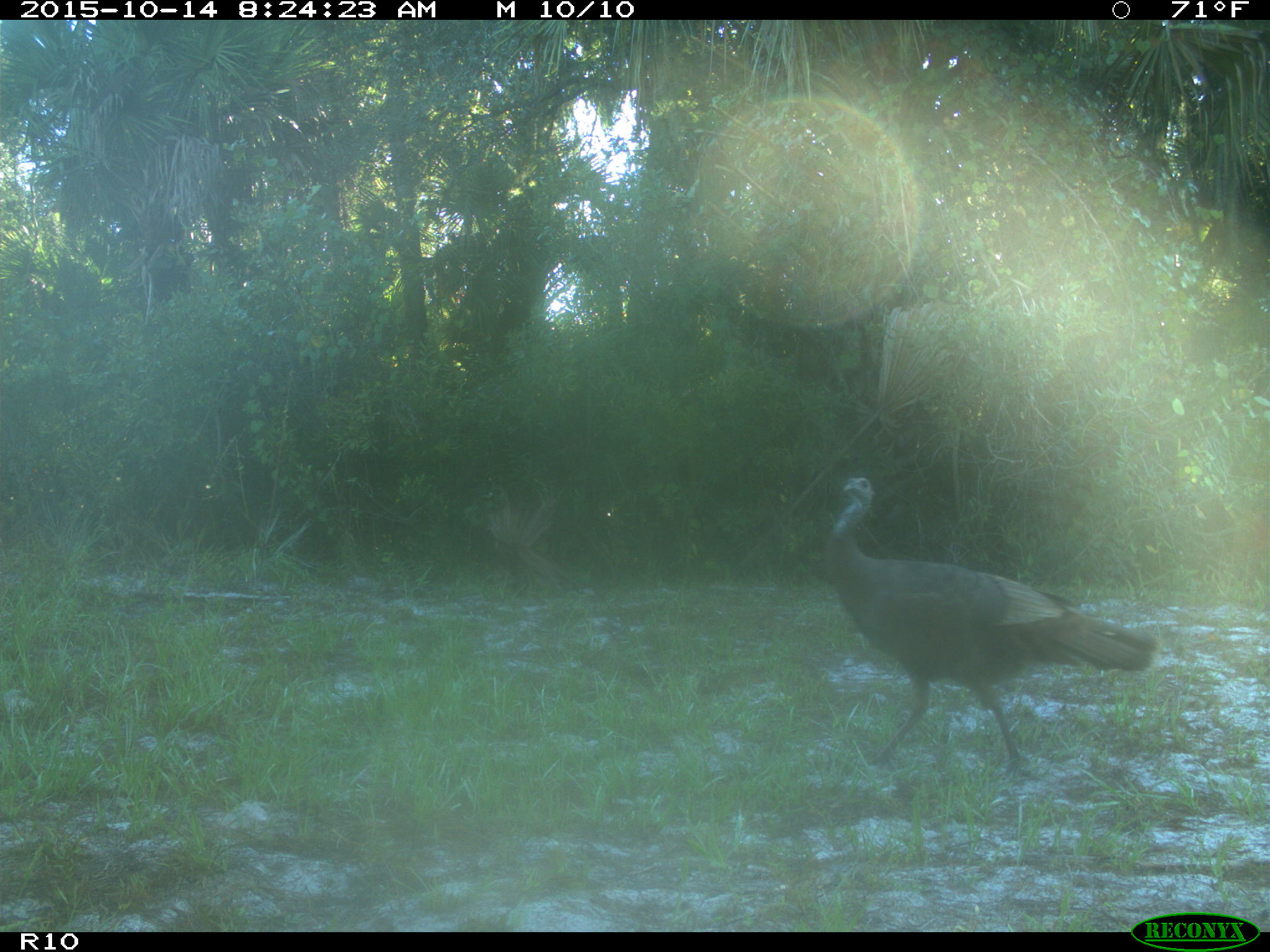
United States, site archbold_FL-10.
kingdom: Animalia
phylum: Chordata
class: Aves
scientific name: Aves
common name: birds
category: unidentified bird